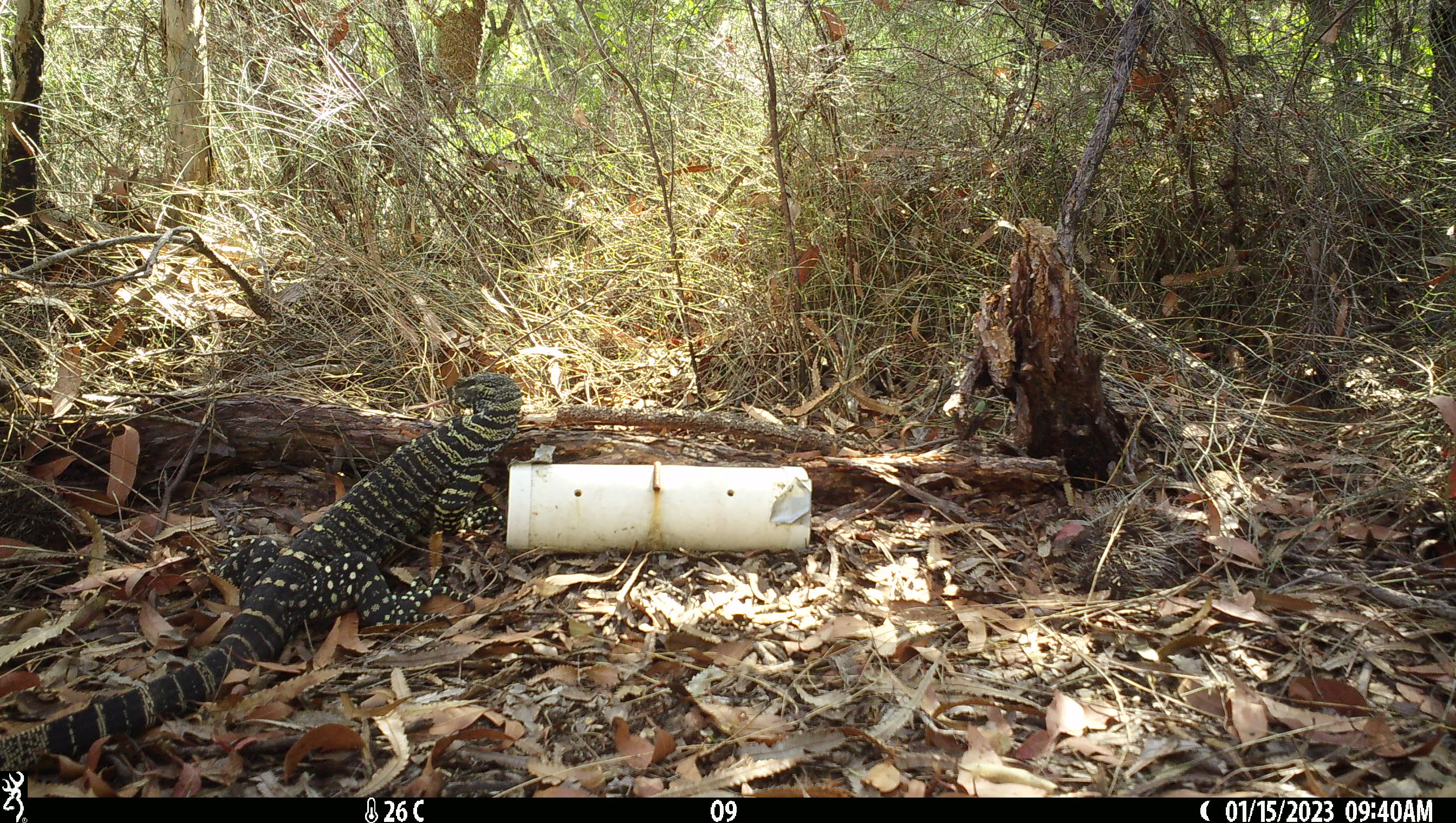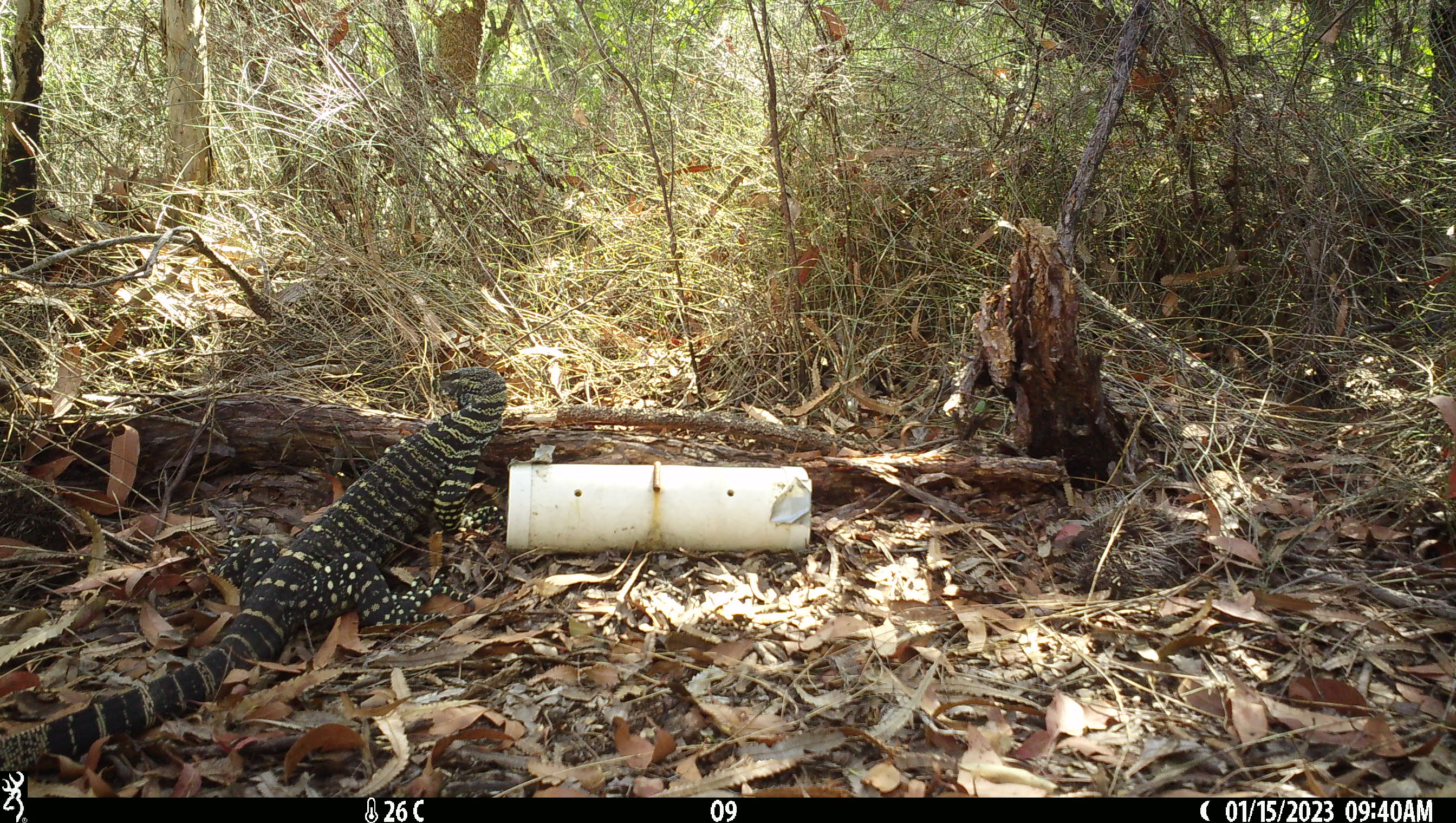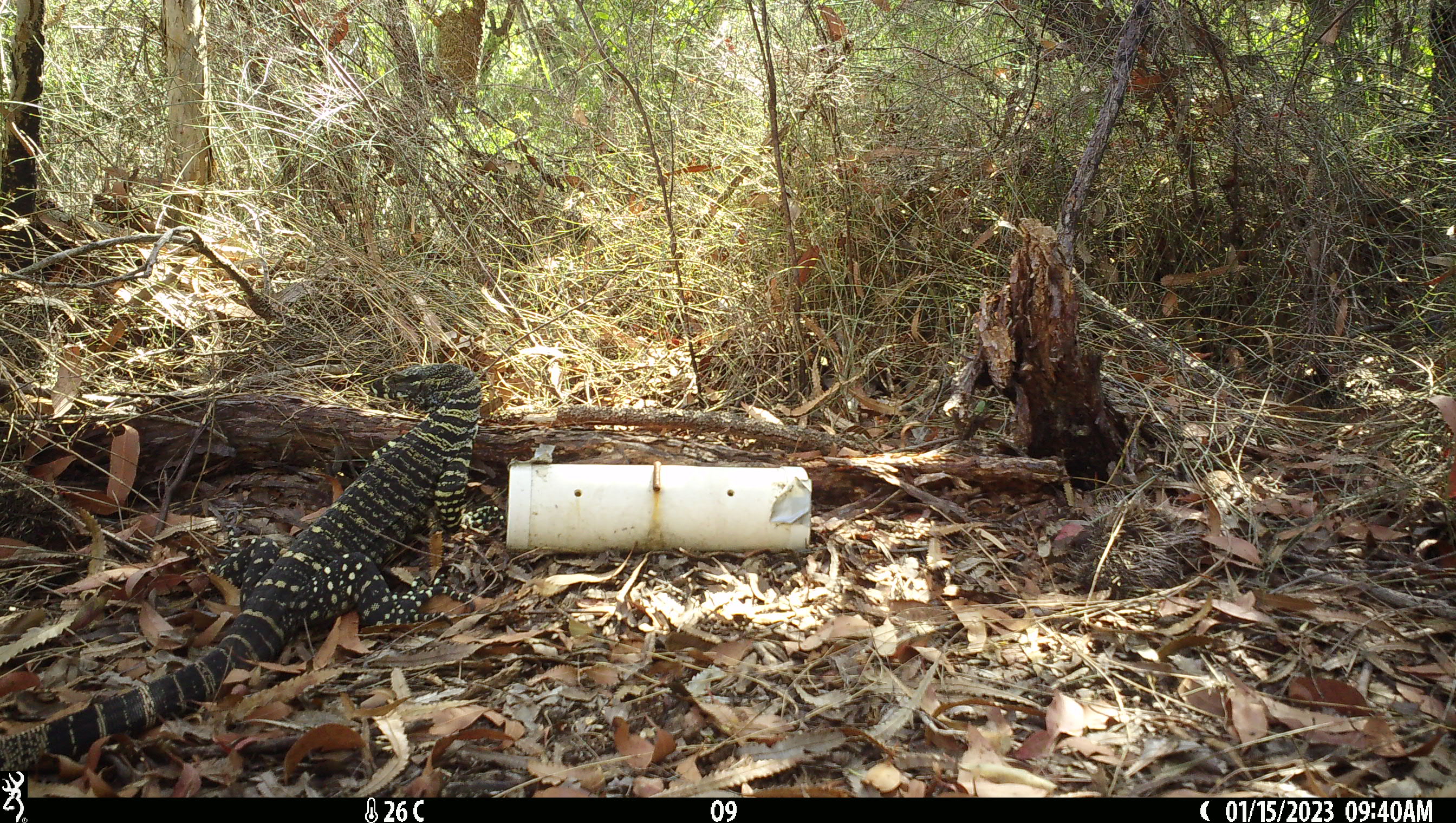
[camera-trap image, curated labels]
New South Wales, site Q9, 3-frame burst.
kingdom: Animalia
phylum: Chordata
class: Reptilia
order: Squamata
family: Varanidae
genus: Varanus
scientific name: Varanus varius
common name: lace monitor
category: goanna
Goanna (lace monitor) (Varanus varius).